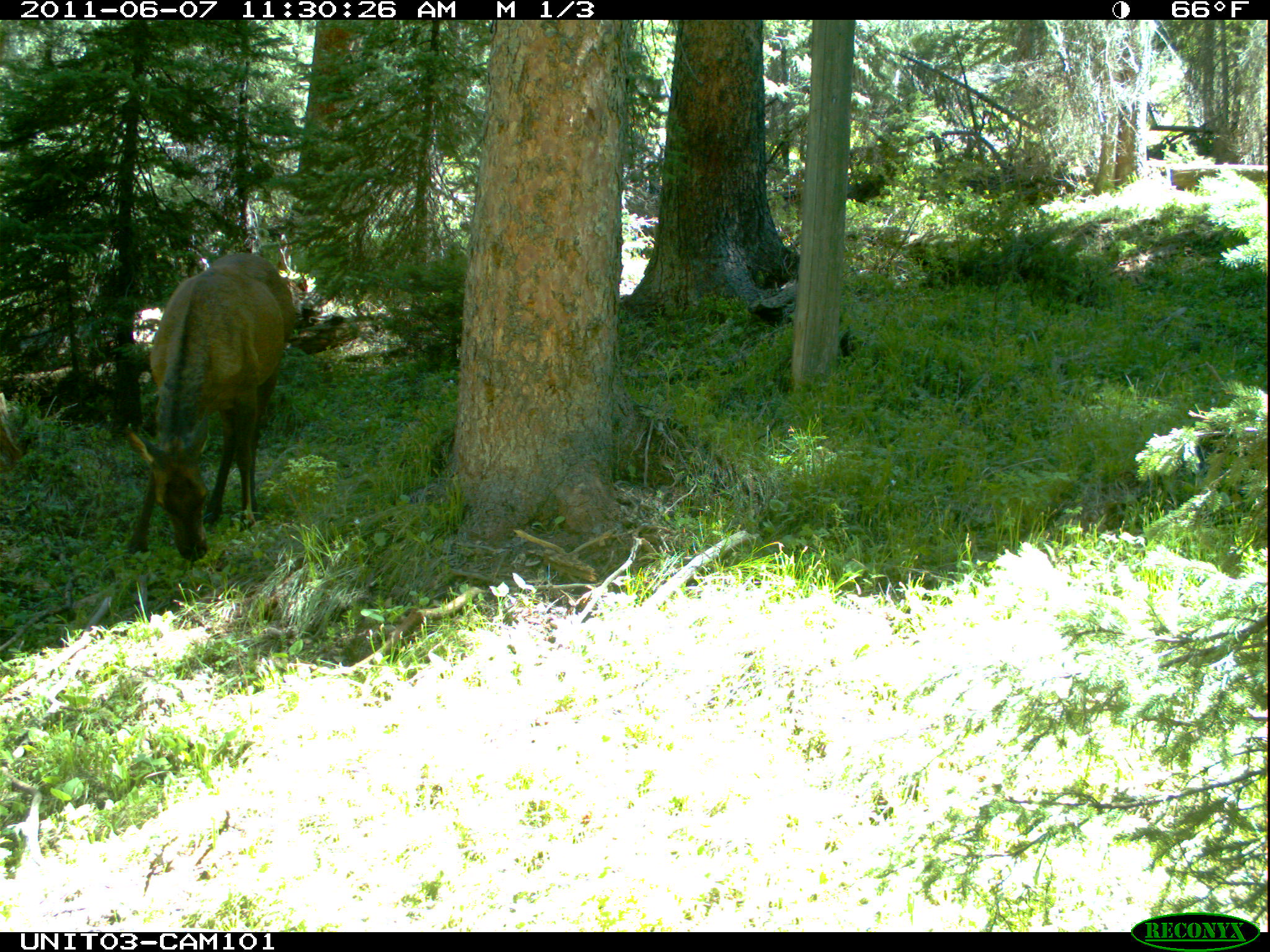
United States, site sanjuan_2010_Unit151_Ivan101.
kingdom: Animalia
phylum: Chordata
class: Mammalia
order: Artiodactyla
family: Cervidae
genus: Cervus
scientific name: Cervus elaphus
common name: red deer